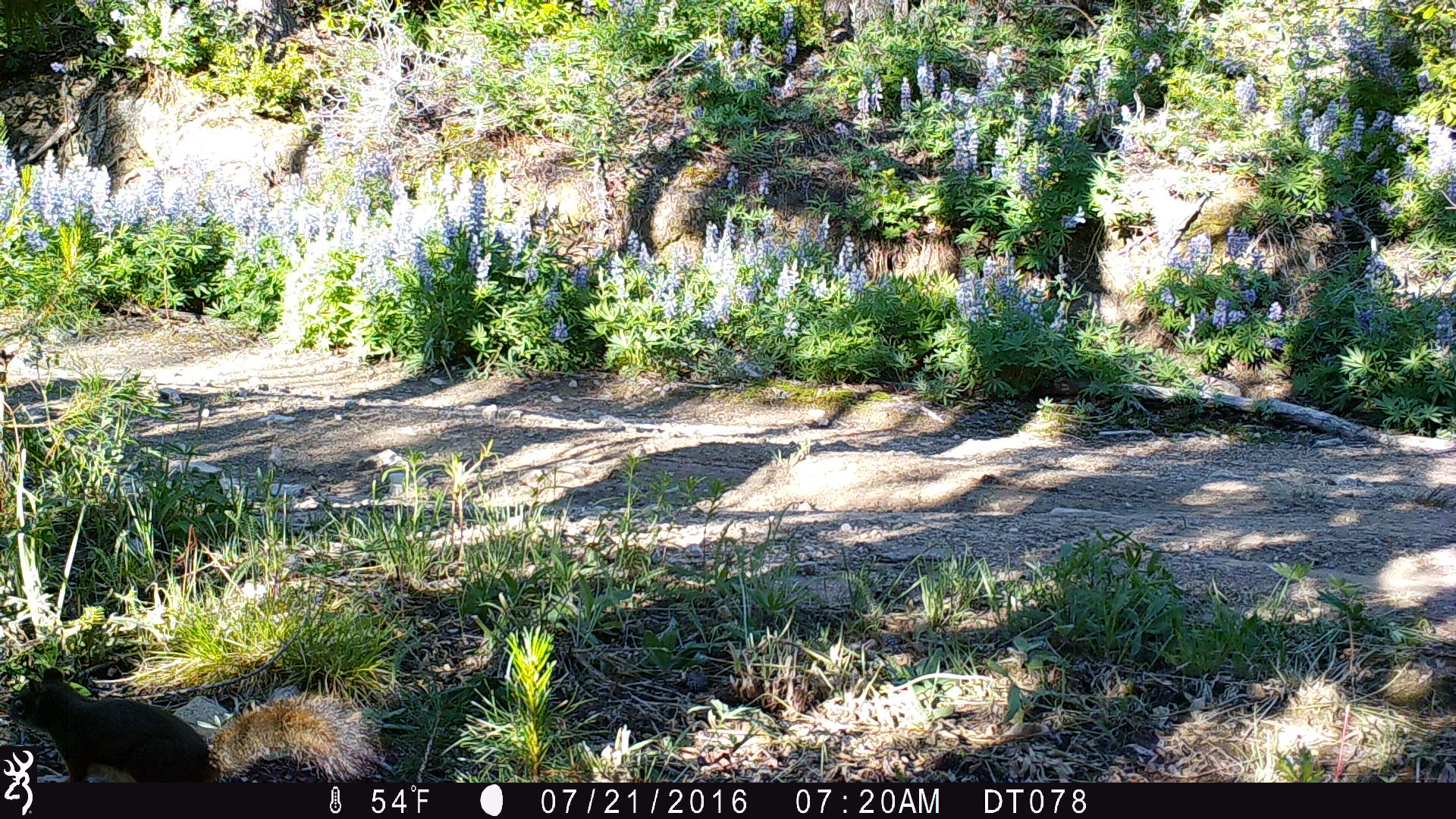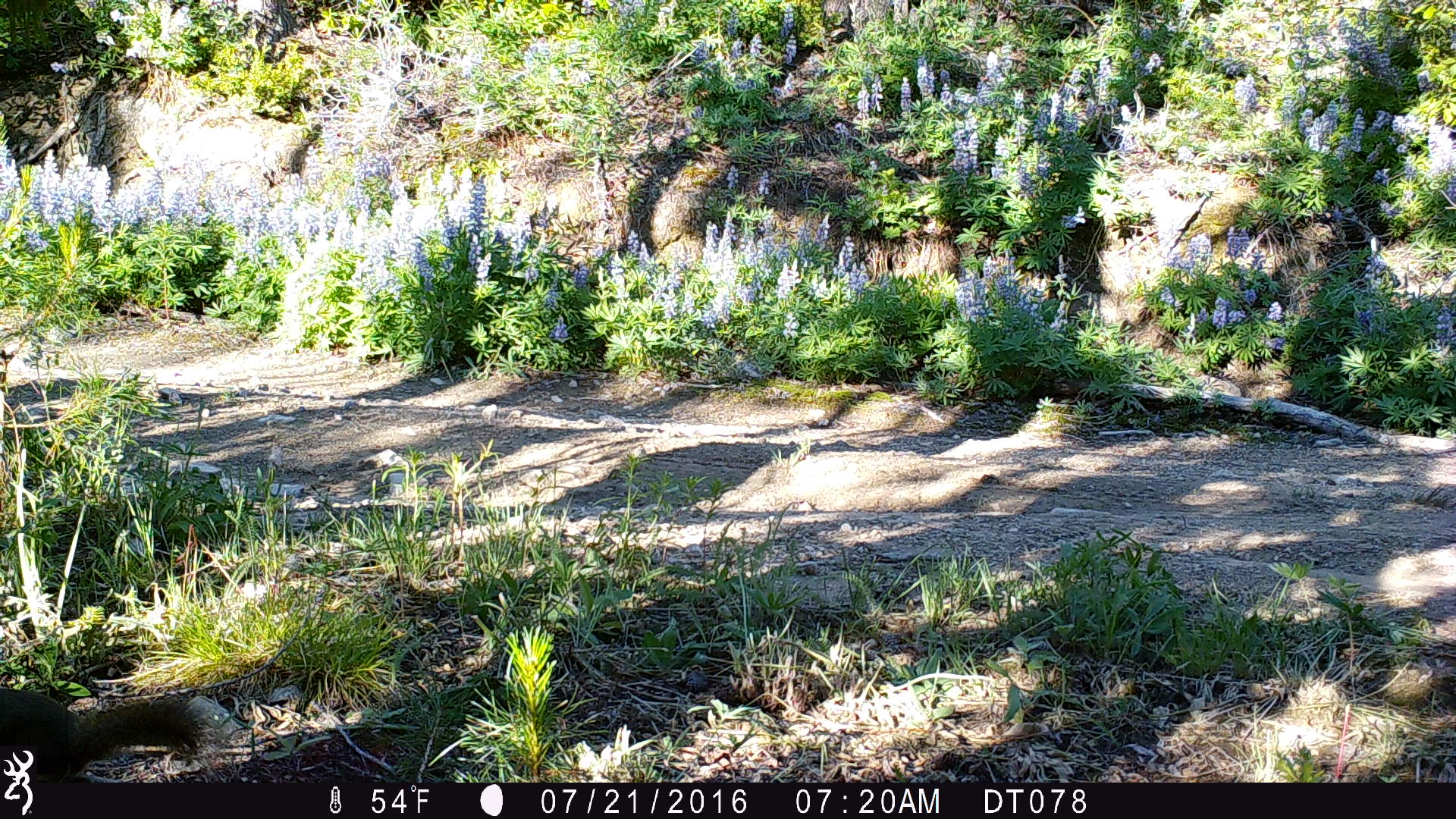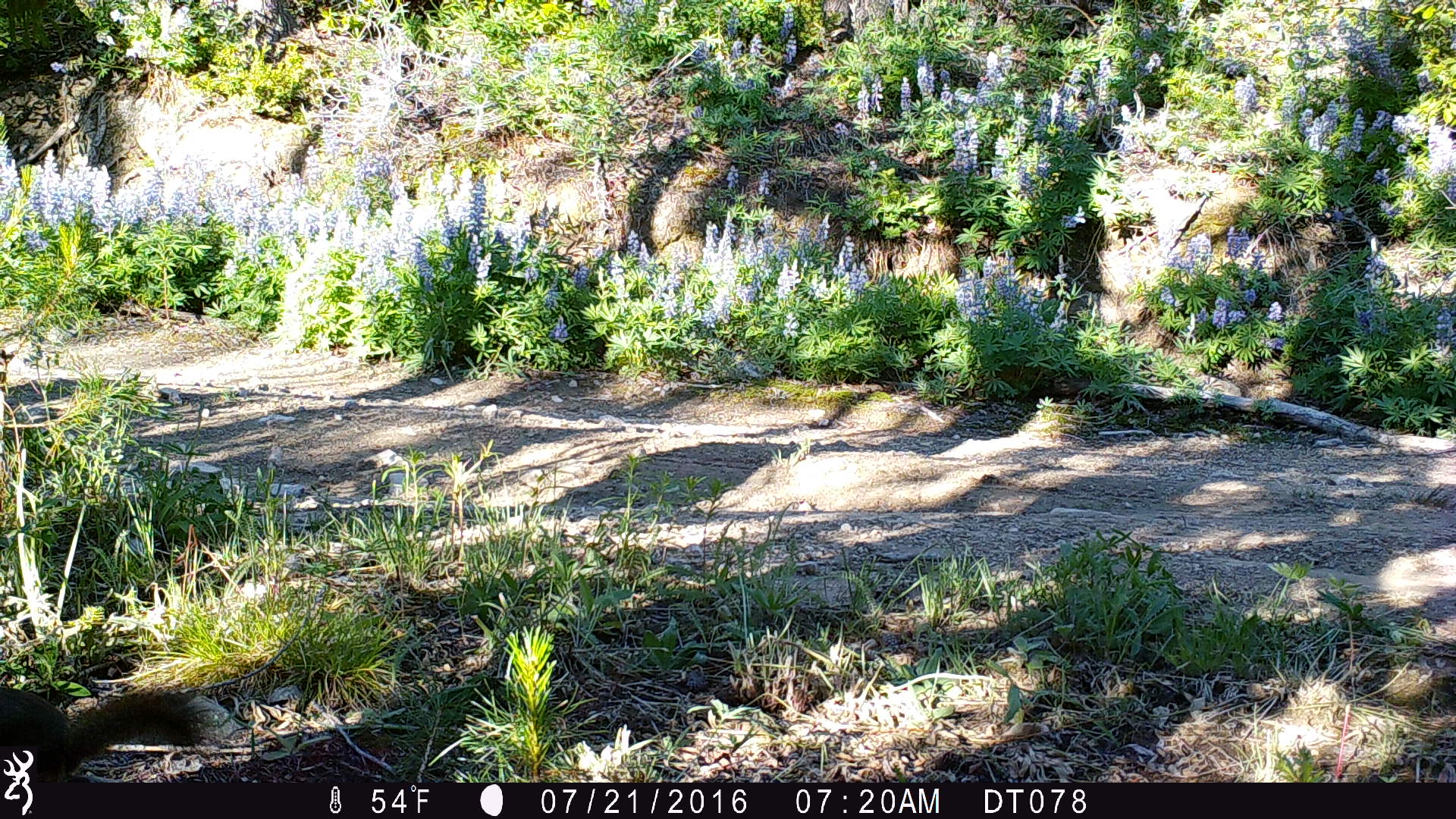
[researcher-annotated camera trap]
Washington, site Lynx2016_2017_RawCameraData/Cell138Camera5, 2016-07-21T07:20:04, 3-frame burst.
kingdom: Animalia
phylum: Chordata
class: Mammalia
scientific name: Mammalia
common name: small mammal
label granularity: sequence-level